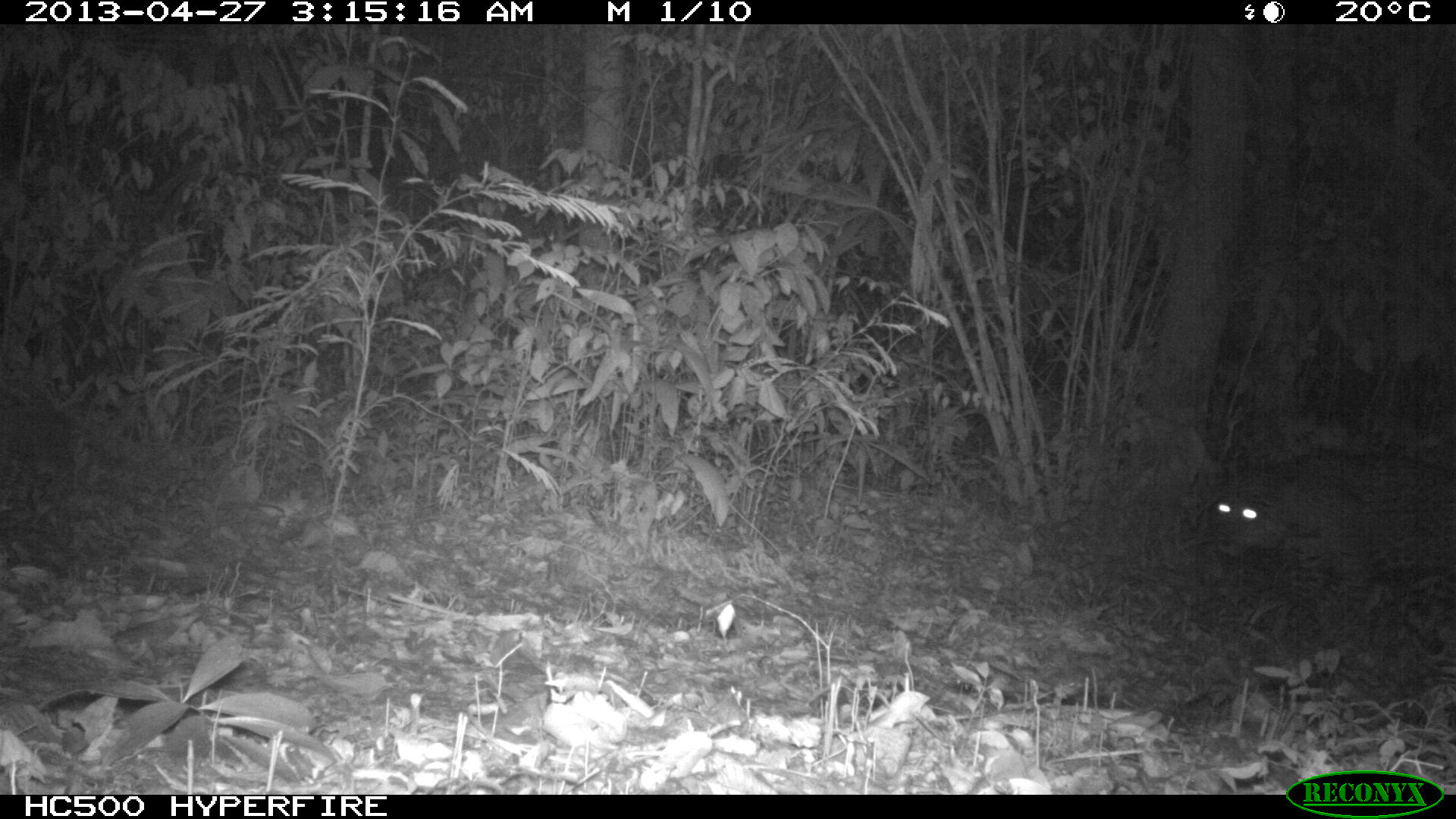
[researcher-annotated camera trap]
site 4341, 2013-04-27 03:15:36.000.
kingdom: Animalia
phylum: Chordata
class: Mammalia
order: Carnivora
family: Felidae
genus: Panthera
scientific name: Panthera onca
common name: jaguar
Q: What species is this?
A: Panthera onca (jaguar).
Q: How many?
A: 1.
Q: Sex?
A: Male.